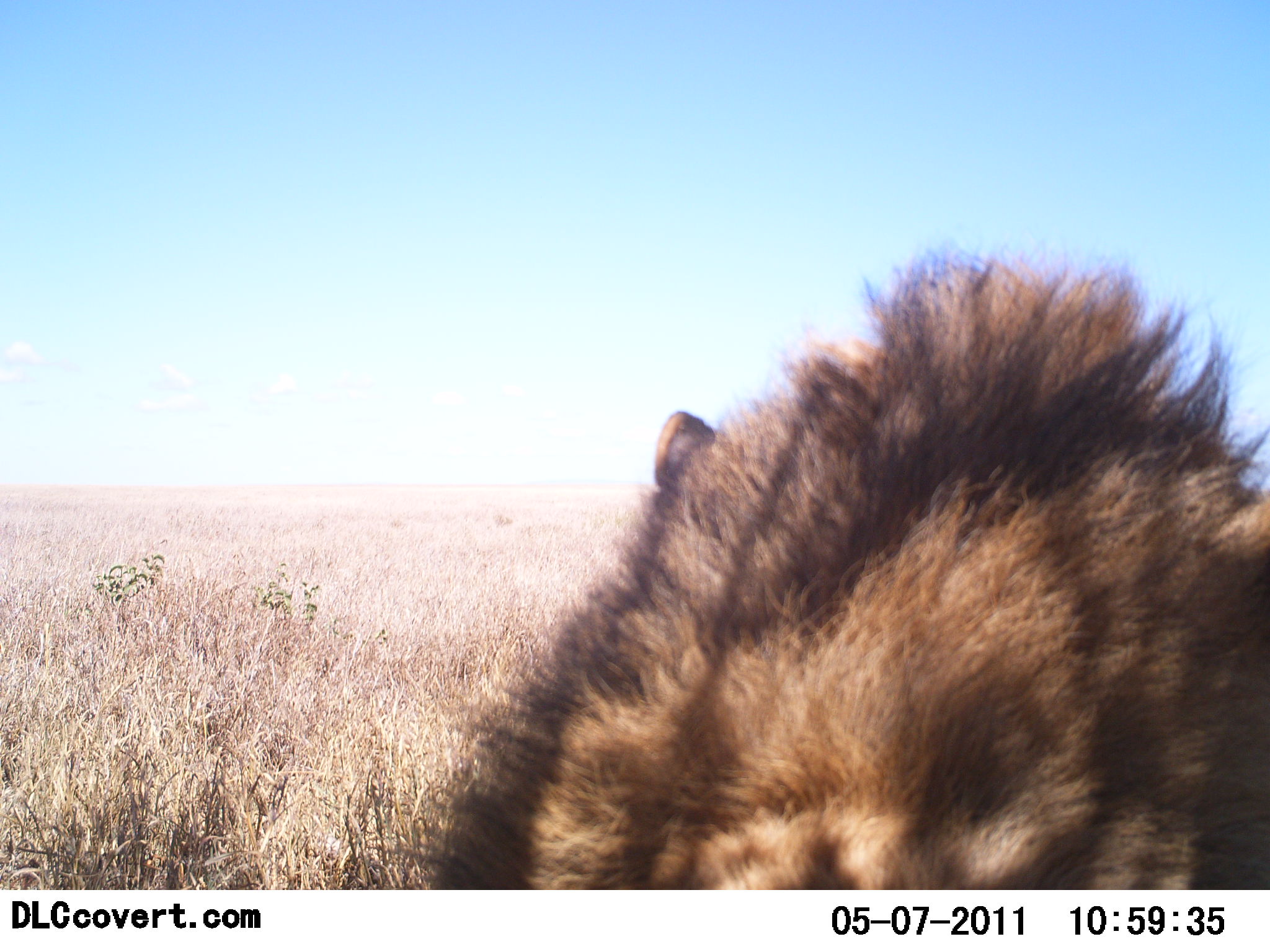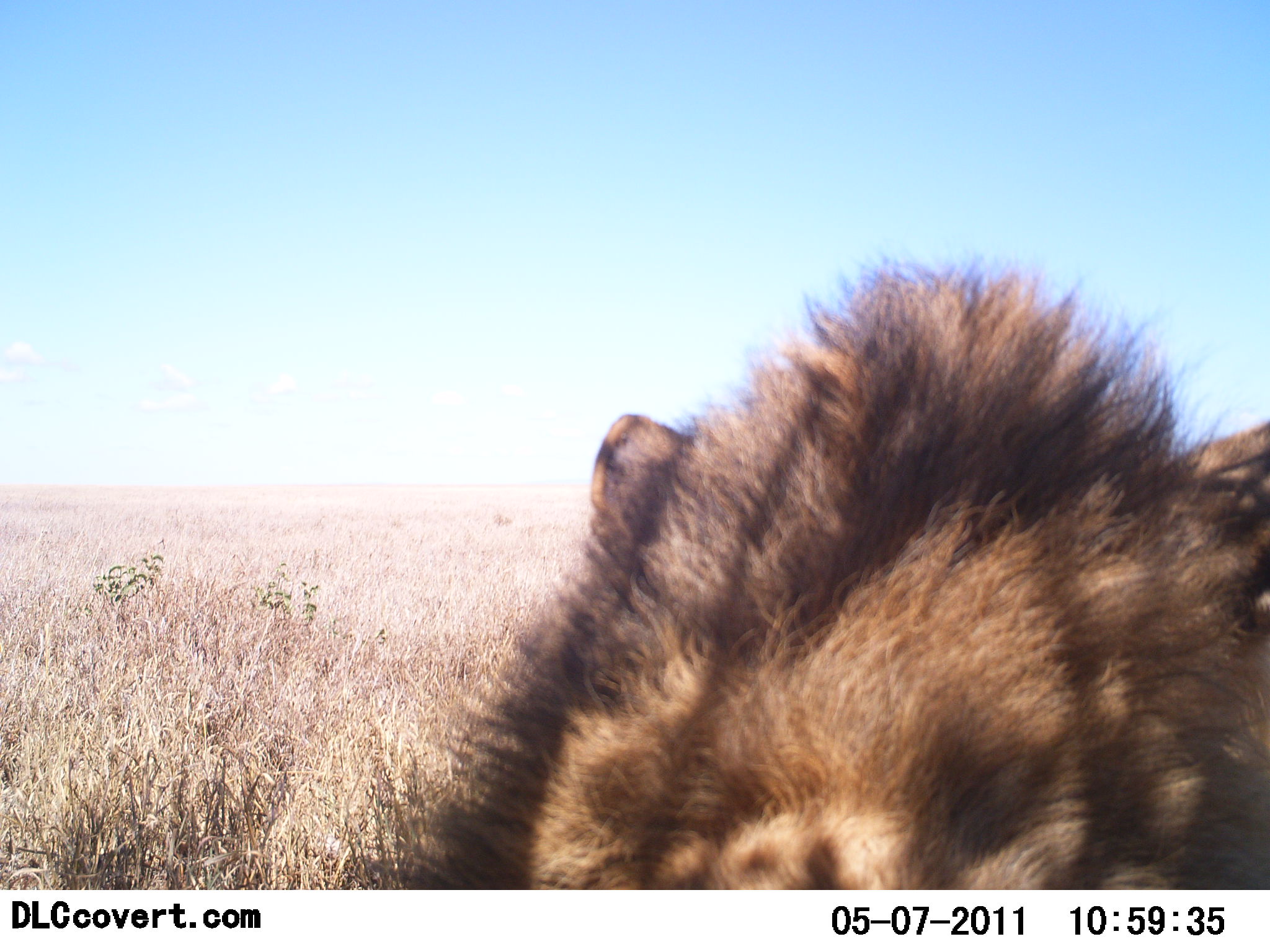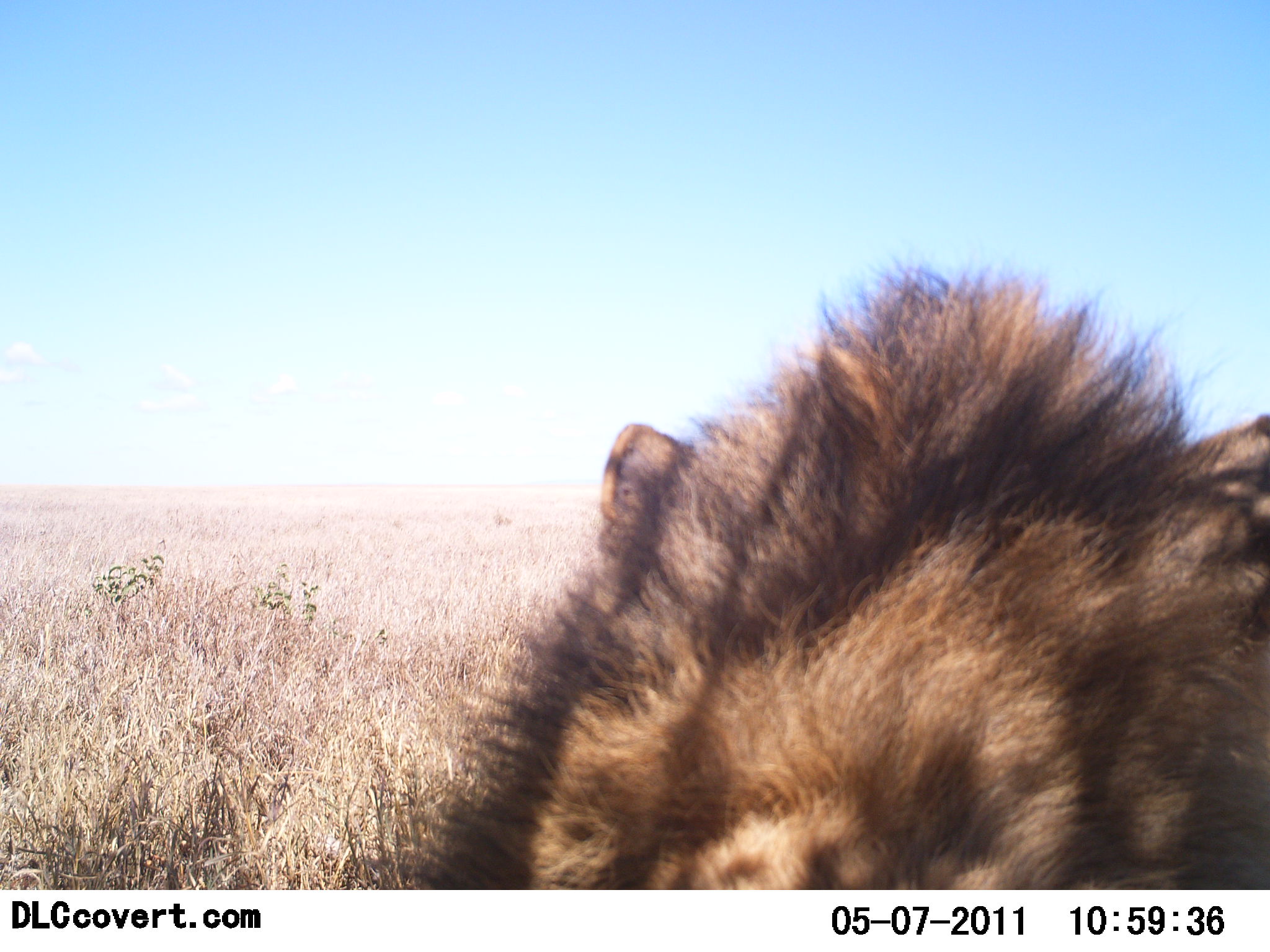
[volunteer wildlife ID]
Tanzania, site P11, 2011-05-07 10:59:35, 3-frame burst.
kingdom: Animalia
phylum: Chordata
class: Mammalia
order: Carnivora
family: Felidae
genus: Panthera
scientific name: Panthera leo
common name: lion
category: lionmale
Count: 1.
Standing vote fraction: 30%.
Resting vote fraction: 70%.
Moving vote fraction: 0%.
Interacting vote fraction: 0%.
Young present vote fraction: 0%.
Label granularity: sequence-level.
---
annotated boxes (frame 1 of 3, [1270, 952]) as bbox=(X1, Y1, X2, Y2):
animal: bbox=(417, 228, 1270, 891)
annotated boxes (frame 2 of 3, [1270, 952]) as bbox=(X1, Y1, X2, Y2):
animal: bbox=(360, 236, 1270, 890)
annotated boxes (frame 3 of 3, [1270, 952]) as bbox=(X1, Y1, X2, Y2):
animal: bbox=(362, 243, 1268, 888)